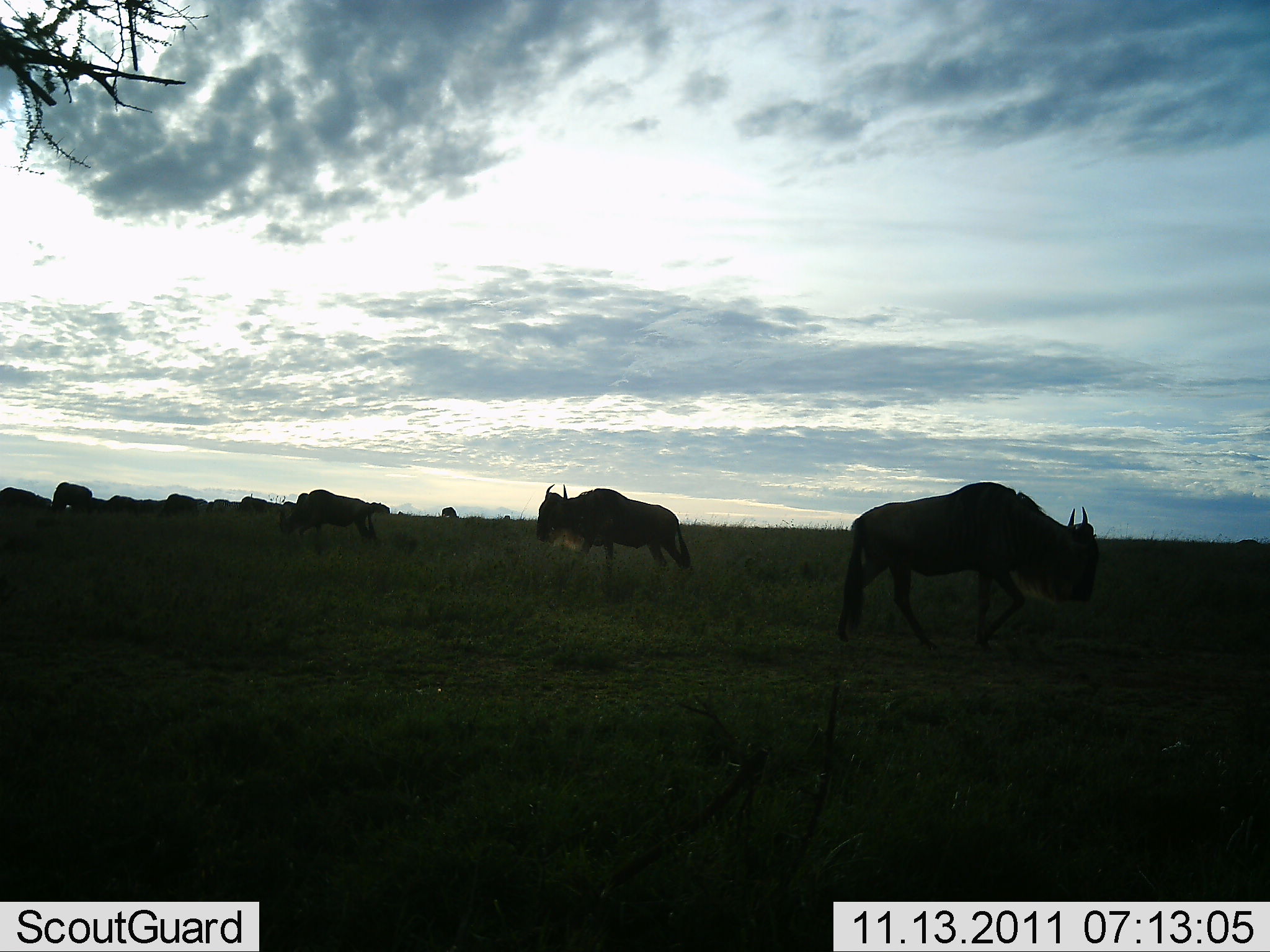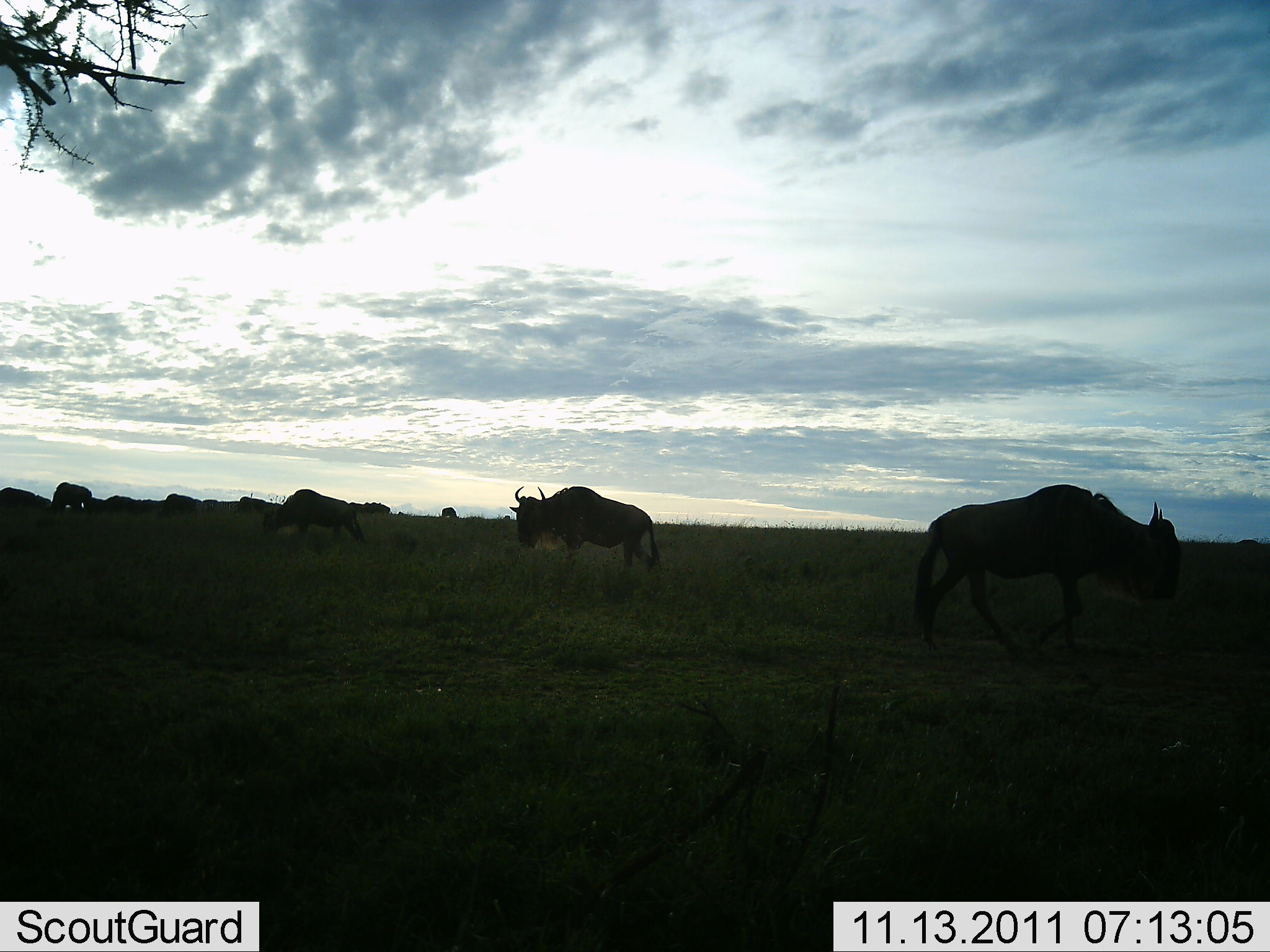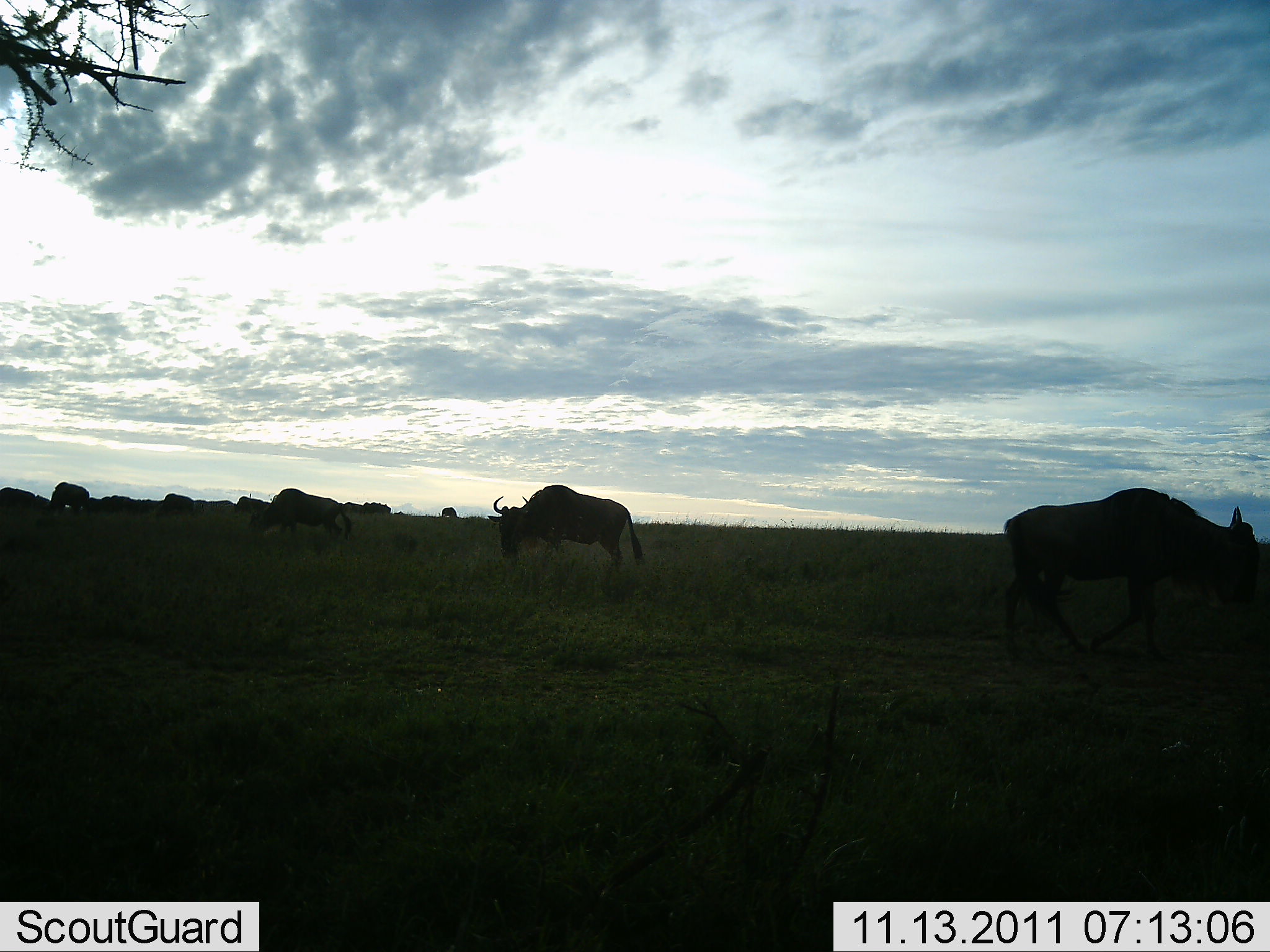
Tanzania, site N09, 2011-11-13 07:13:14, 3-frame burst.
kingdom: Animalia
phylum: Chordata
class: Mammalia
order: Artiodactyla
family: Bovidae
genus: Connochaetes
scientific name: Connochaetes taurinus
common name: blue wildebeest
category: wildebeest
Wildebeest (blue wildebeest) (Connochaetes taurinus), count 9. Behavior (volunteer vote fractions): standing 45%, resting 0%, moving 82%, interacting 0%. Young present (vote fraction): 0%. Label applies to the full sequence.